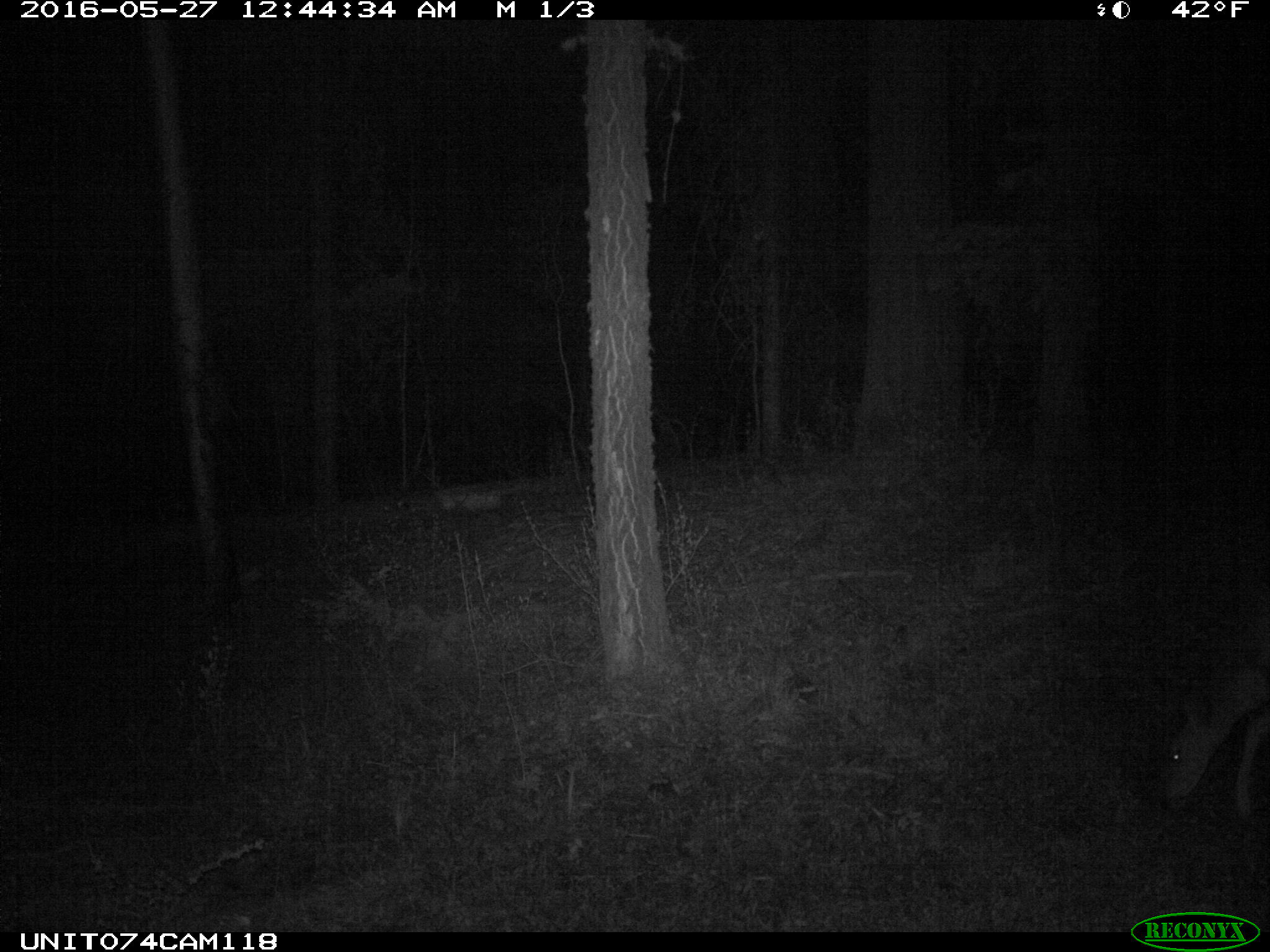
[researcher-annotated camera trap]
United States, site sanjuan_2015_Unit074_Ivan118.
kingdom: Animalia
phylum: Chordata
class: Mammalia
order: Artiodactyla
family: Cervidae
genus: Odocoileus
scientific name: Odocoileus hemionus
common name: mule deer